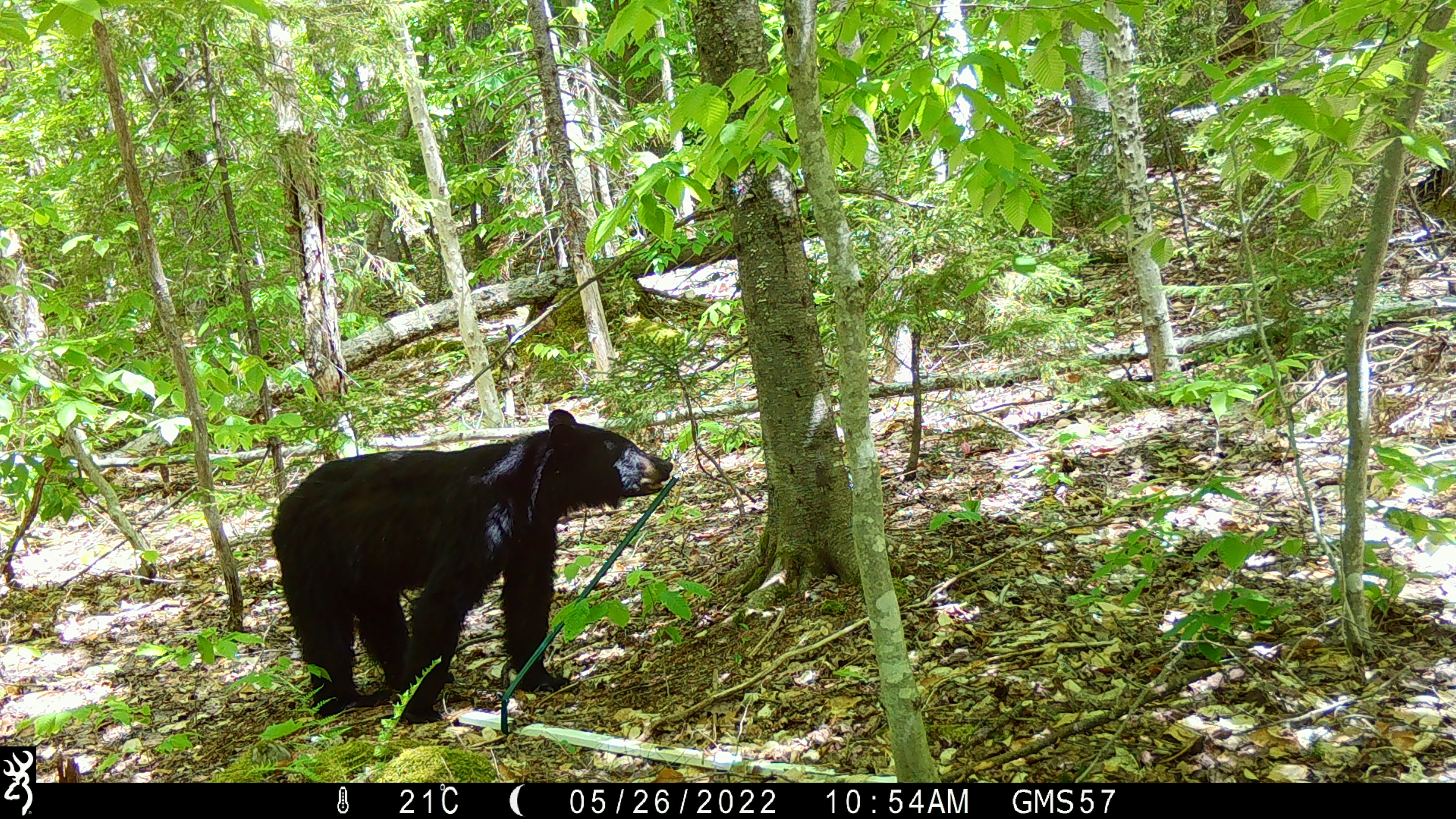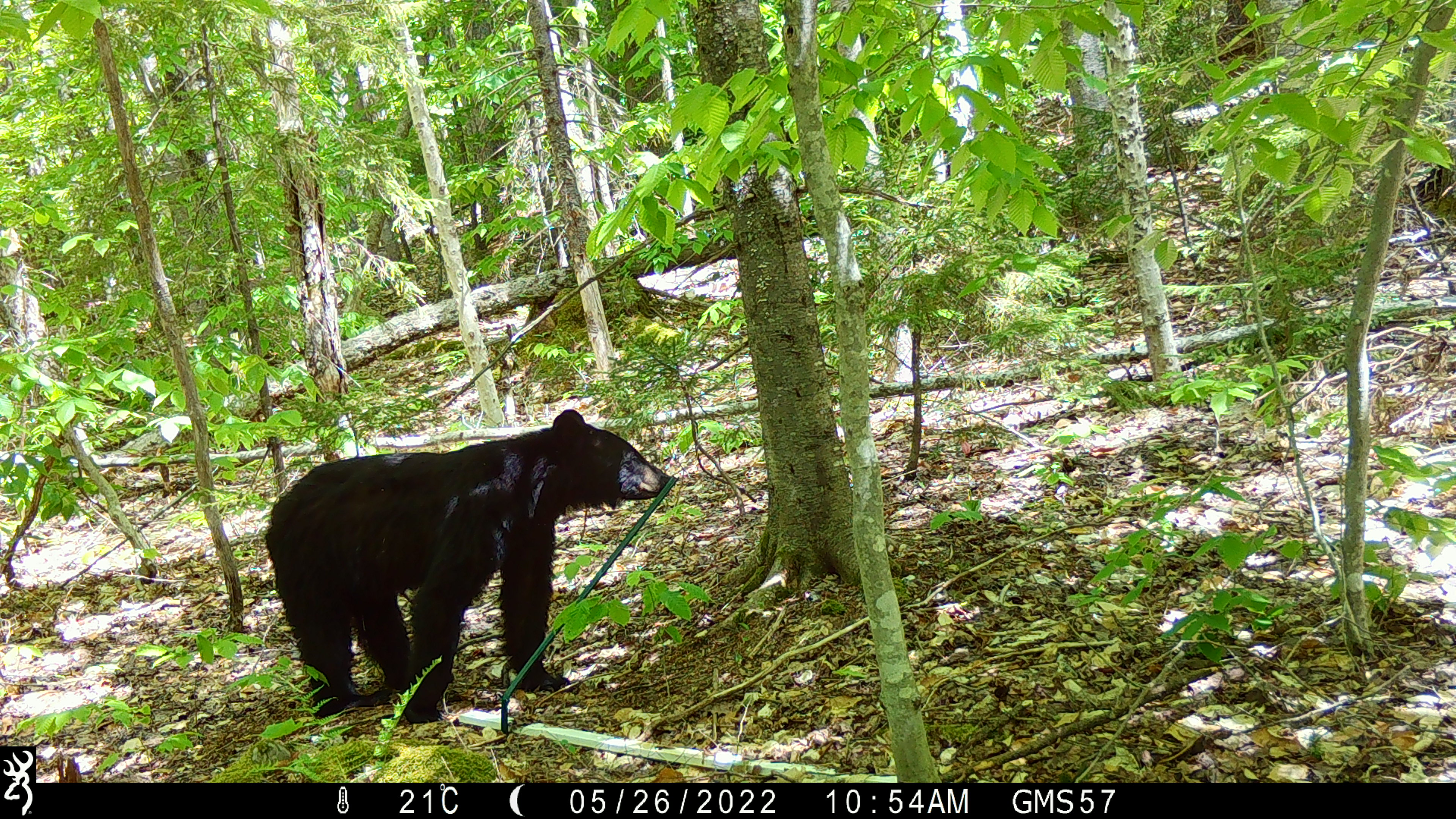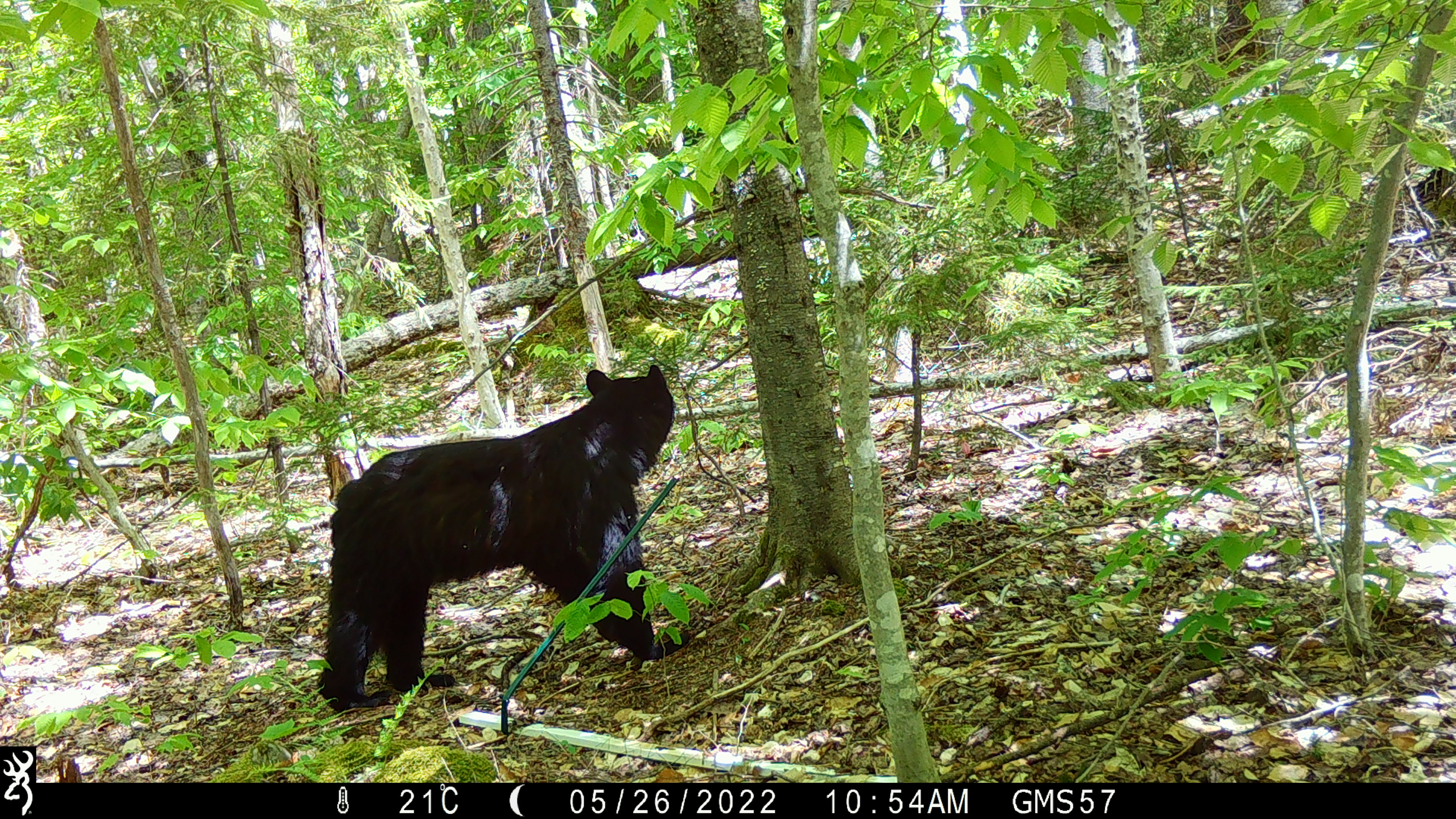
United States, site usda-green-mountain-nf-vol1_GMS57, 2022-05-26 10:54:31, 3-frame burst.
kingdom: Animalia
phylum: Chordata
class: Mammalia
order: Carnivora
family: Ursidae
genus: Ursus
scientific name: Ursus americanus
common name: black bear